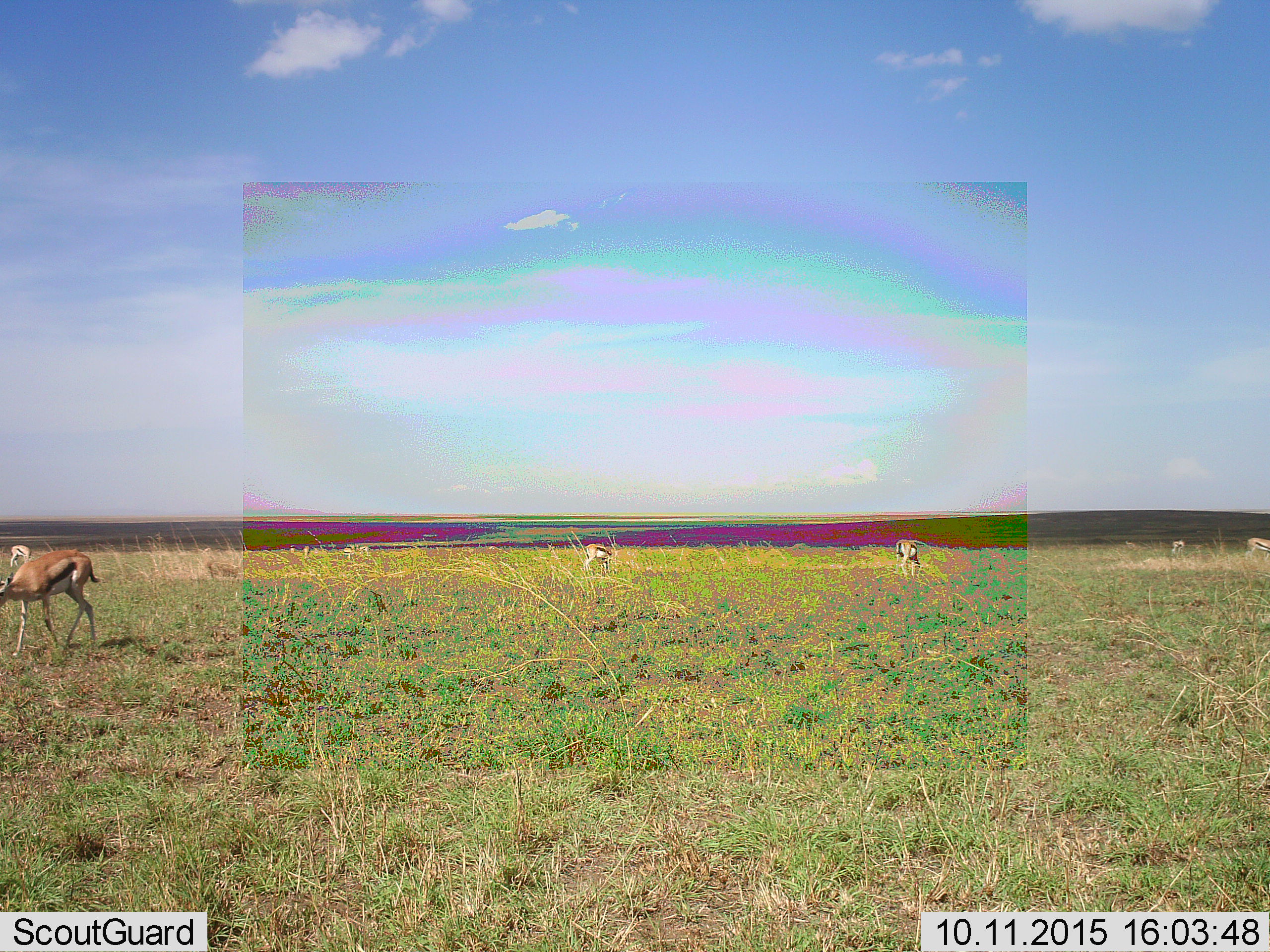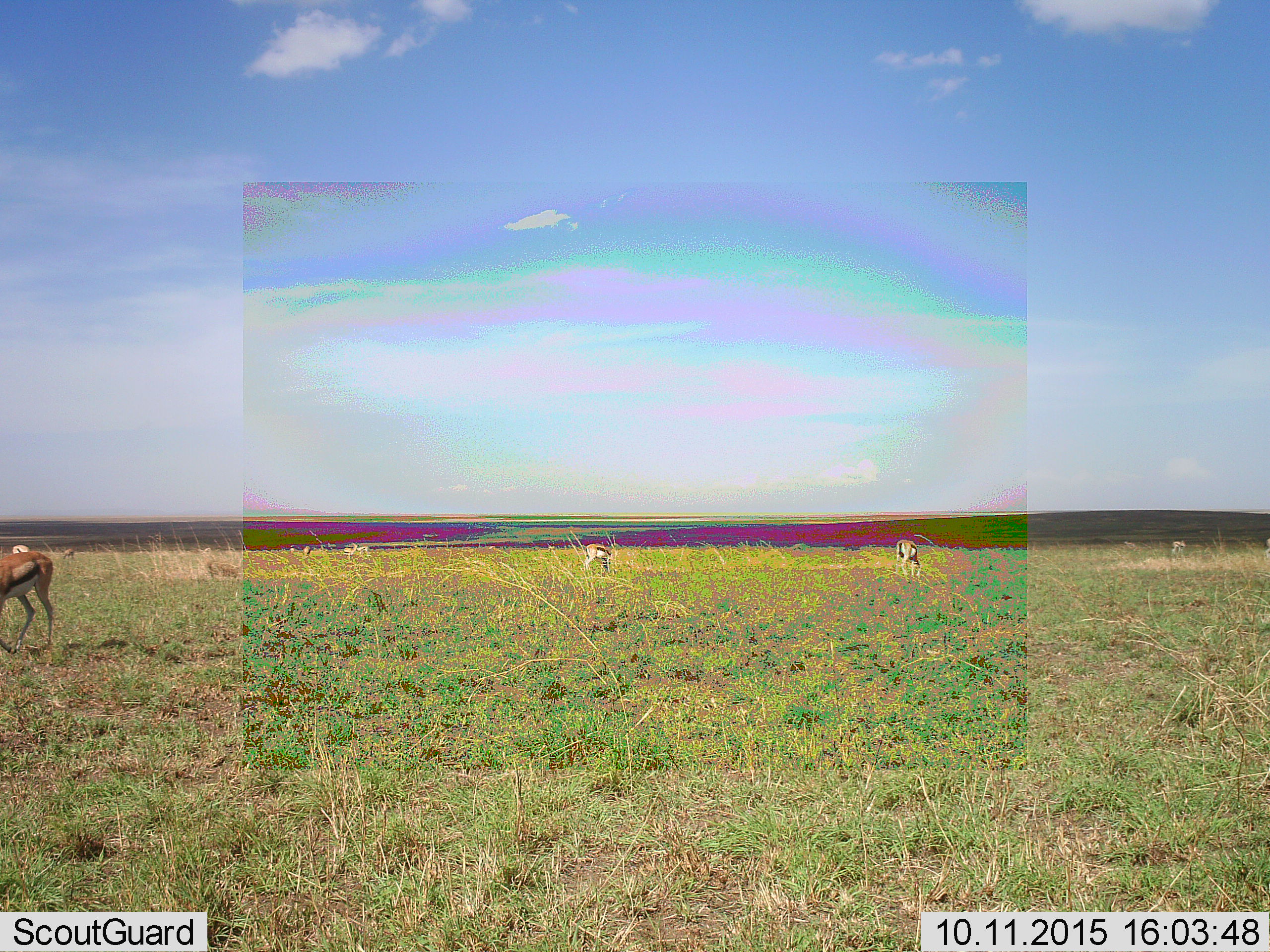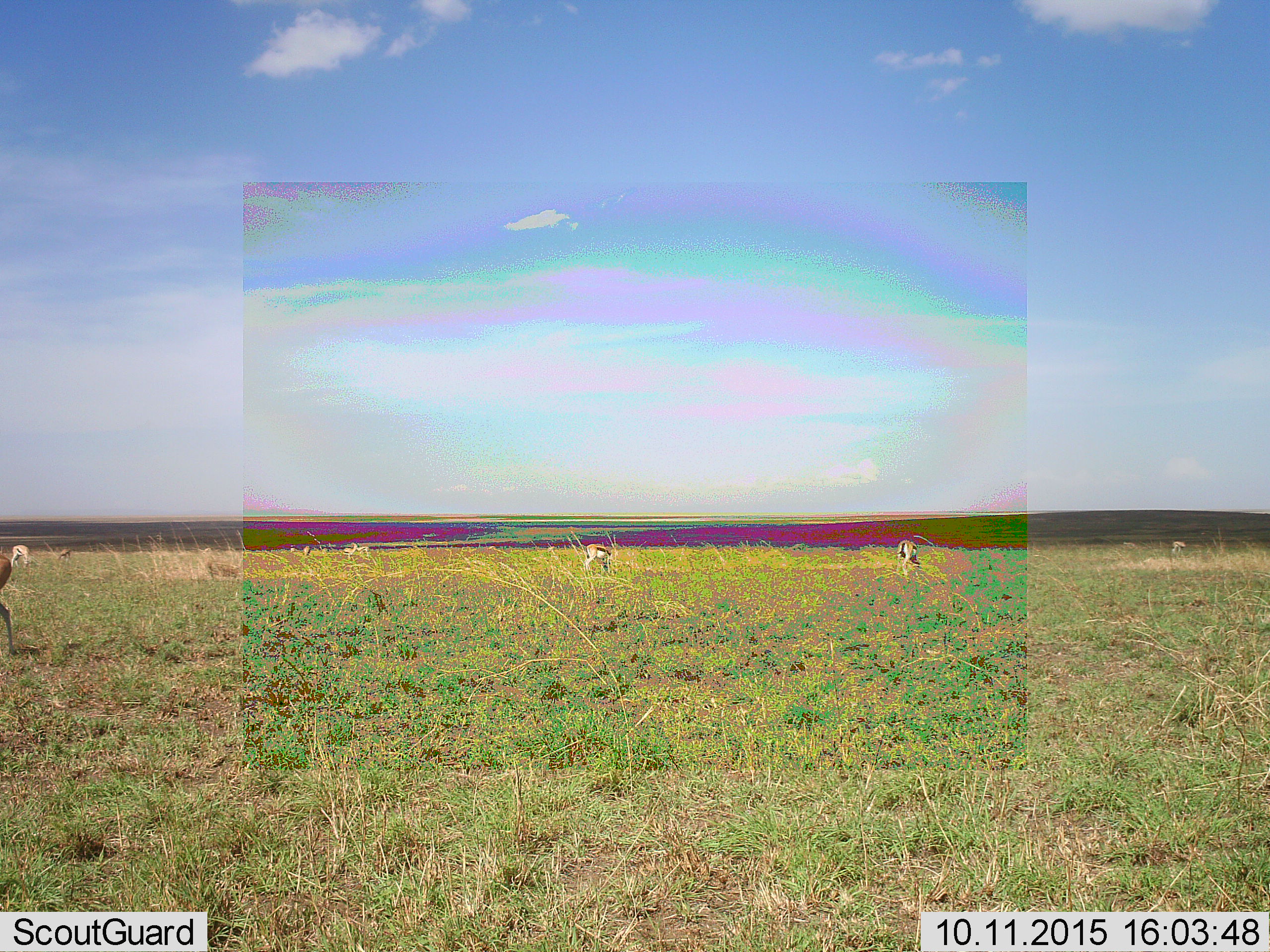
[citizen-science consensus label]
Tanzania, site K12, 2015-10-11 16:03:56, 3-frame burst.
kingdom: Animalia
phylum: Chordata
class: Mammalia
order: Artiodactyla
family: Bovidae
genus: Eudorcas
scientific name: Eudorcas thomsonii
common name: thomson's gazelle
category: gazellethomsons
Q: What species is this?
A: Gazellethomsons (thomson's gazelle) (Eudorcas thomsonii).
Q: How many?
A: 6.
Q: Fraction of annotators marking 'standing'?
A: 78%.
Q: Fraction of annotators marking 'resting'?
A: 0%.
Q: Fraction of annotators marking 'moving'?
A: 44%.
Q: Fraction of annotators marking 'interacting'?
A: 0%.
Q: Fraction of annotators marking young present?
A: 0%.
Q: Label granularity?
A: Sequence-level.